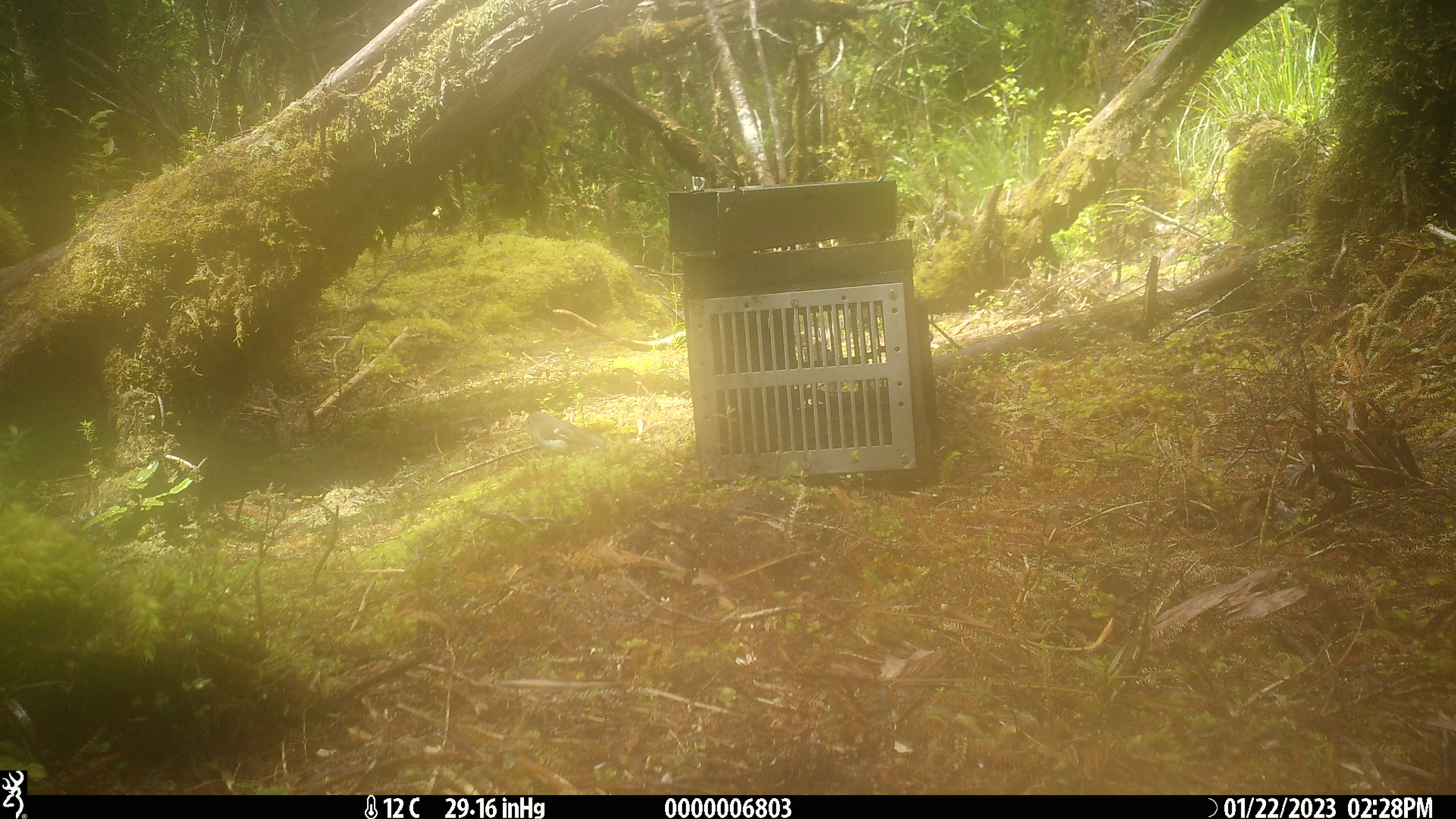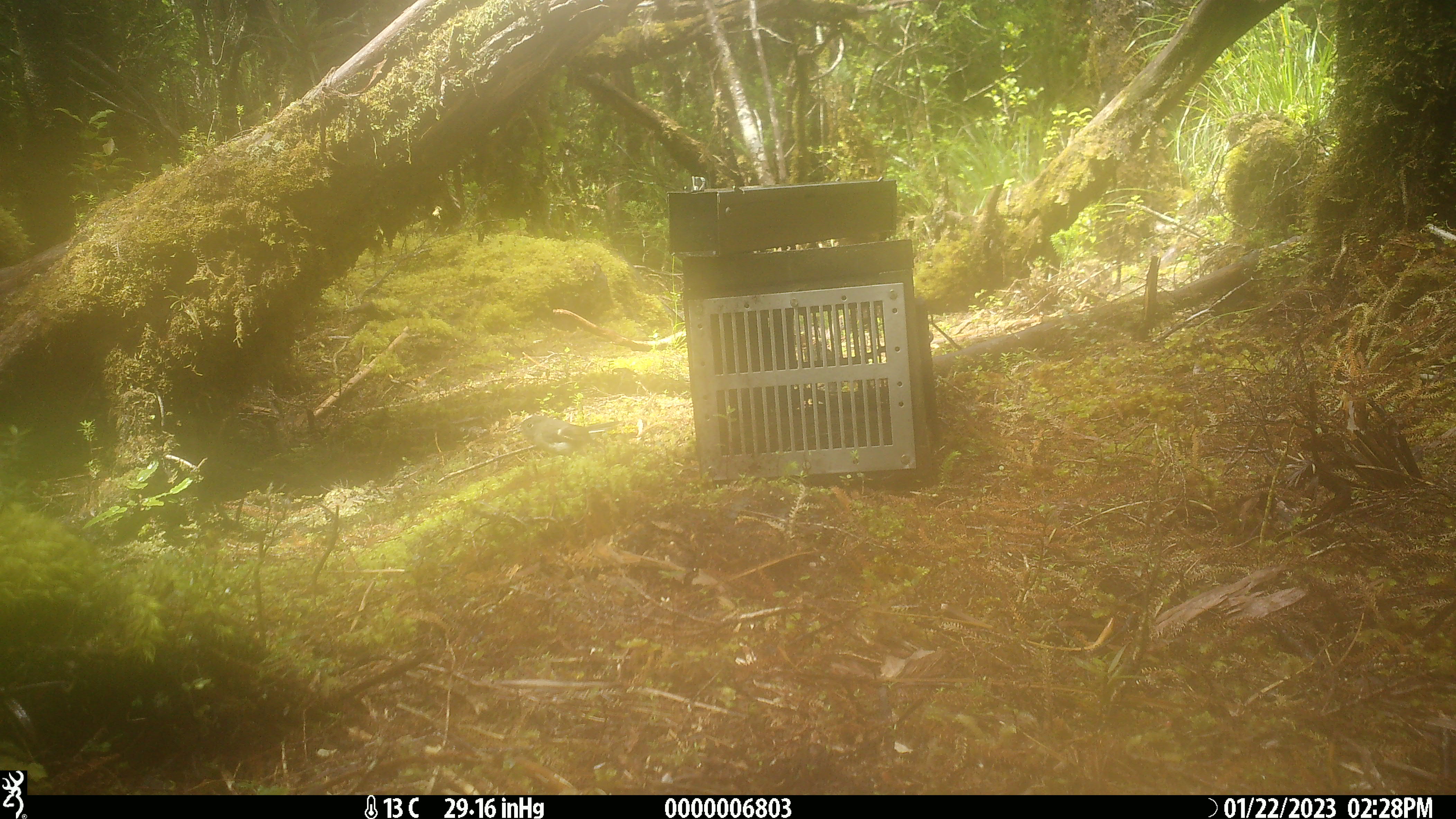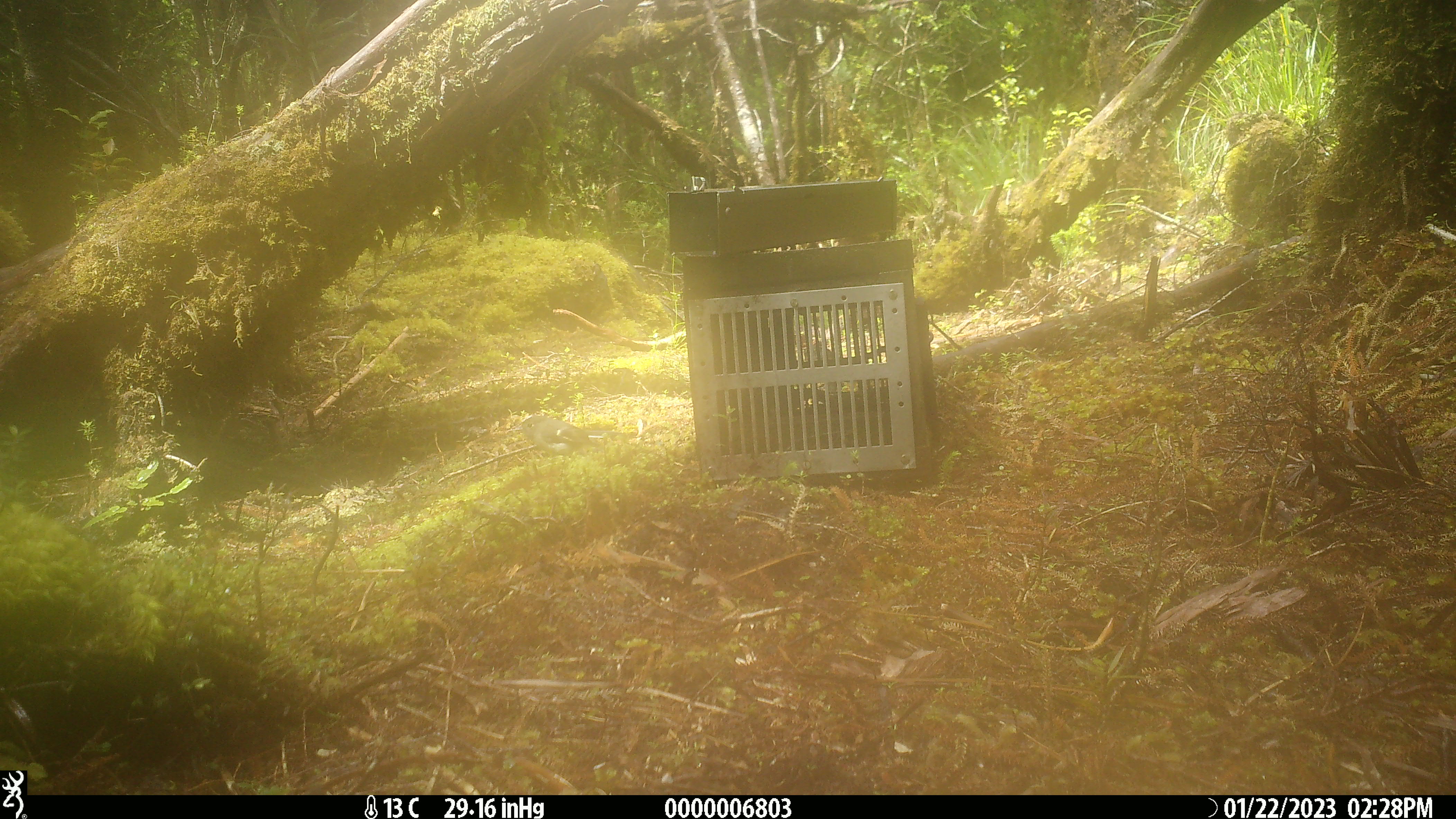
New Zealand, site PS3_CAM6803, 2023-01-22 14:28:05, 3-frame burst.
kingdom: Animalia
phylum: Chordata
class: Aves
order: Passeriformes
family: Petroicidae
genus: Petroica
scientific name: Petroica macrocephala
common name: tomtit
Tomtit (Petroica macrocephala).